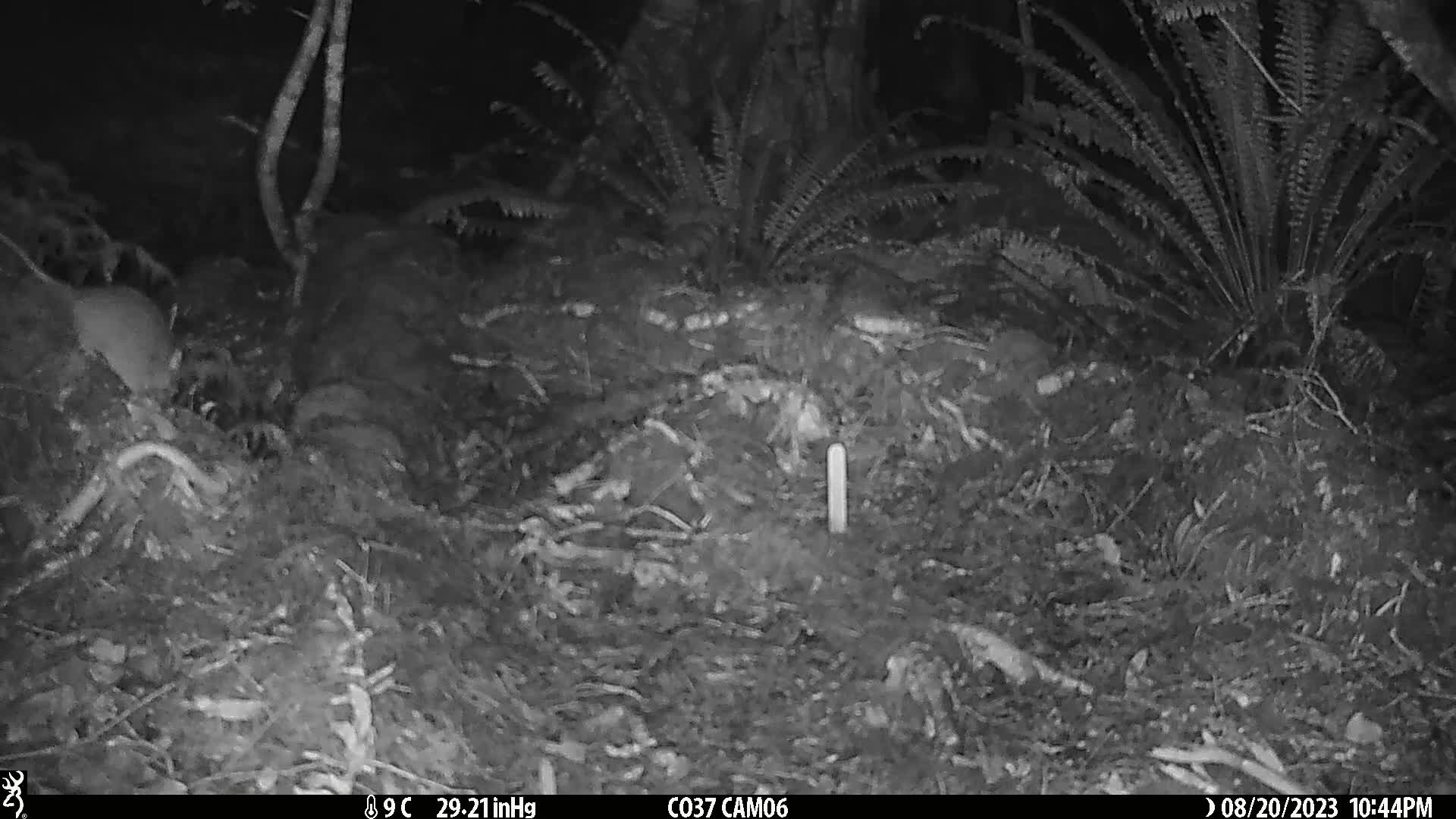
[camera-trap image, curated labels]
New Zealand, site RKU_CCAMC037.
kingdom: Animalia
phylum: Chordata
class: Mammalia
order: Rodentia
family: Muridae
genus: Rattus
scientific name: Rattus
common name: rat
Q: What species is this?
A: Rat (Rattus).